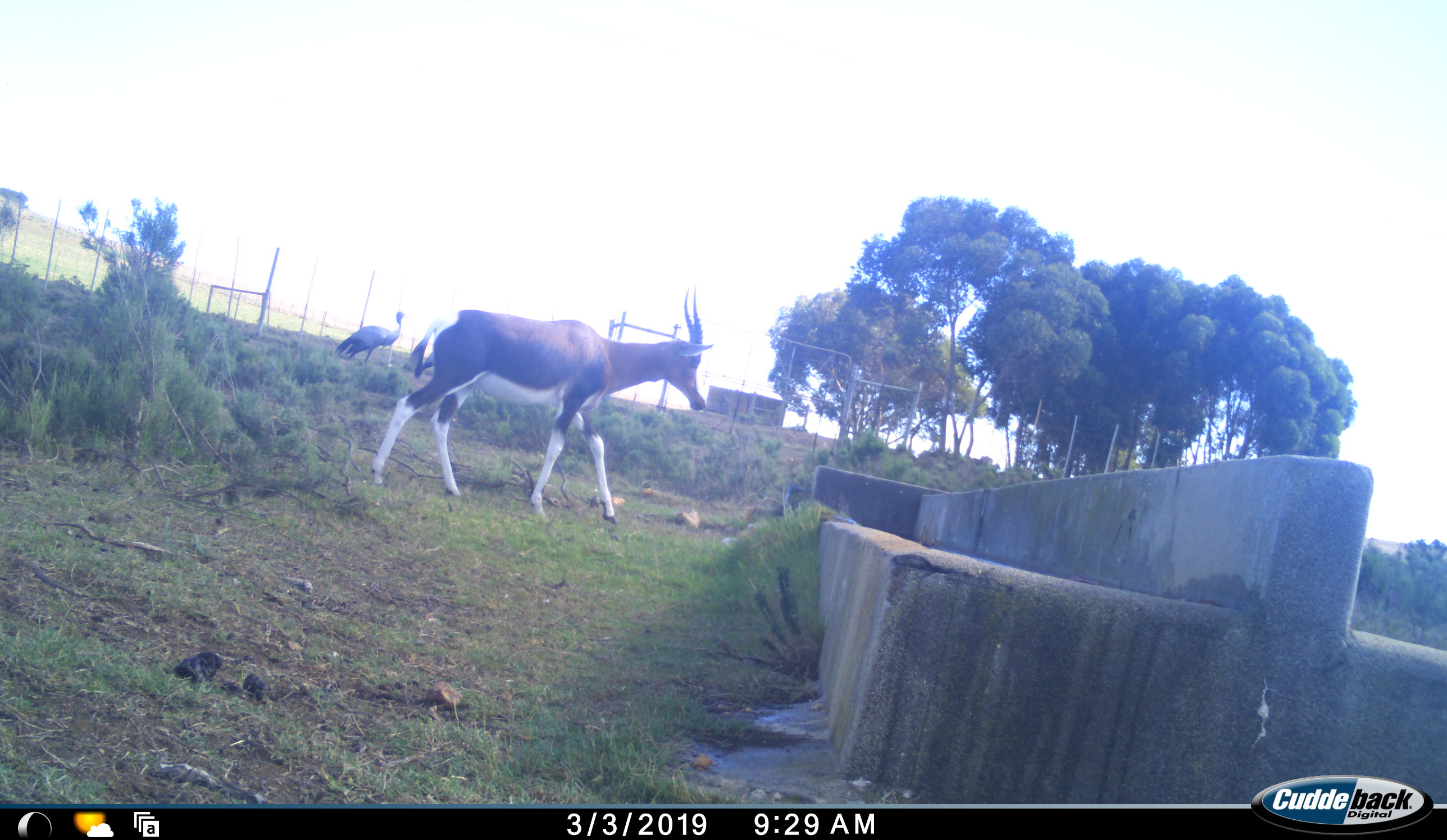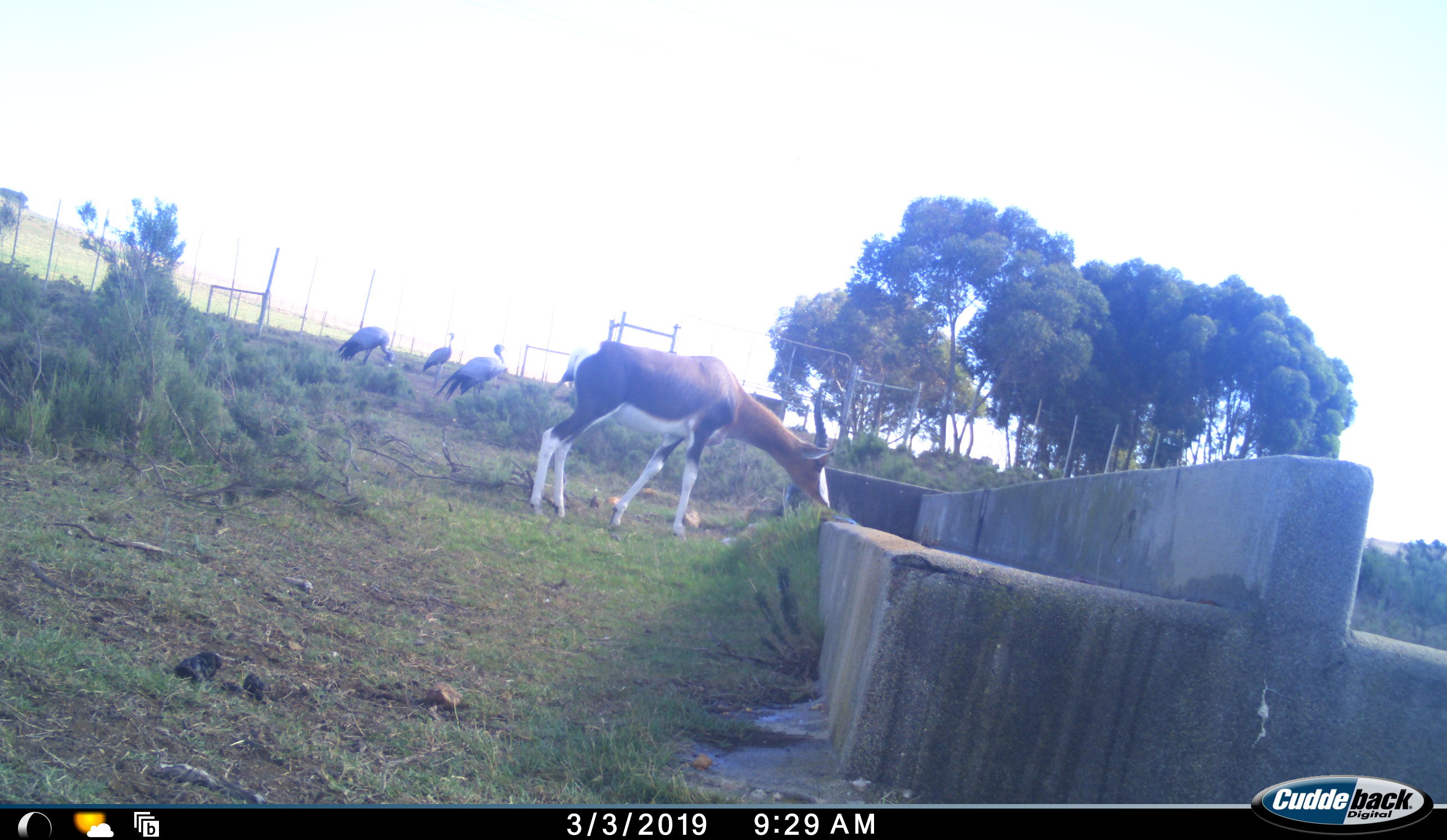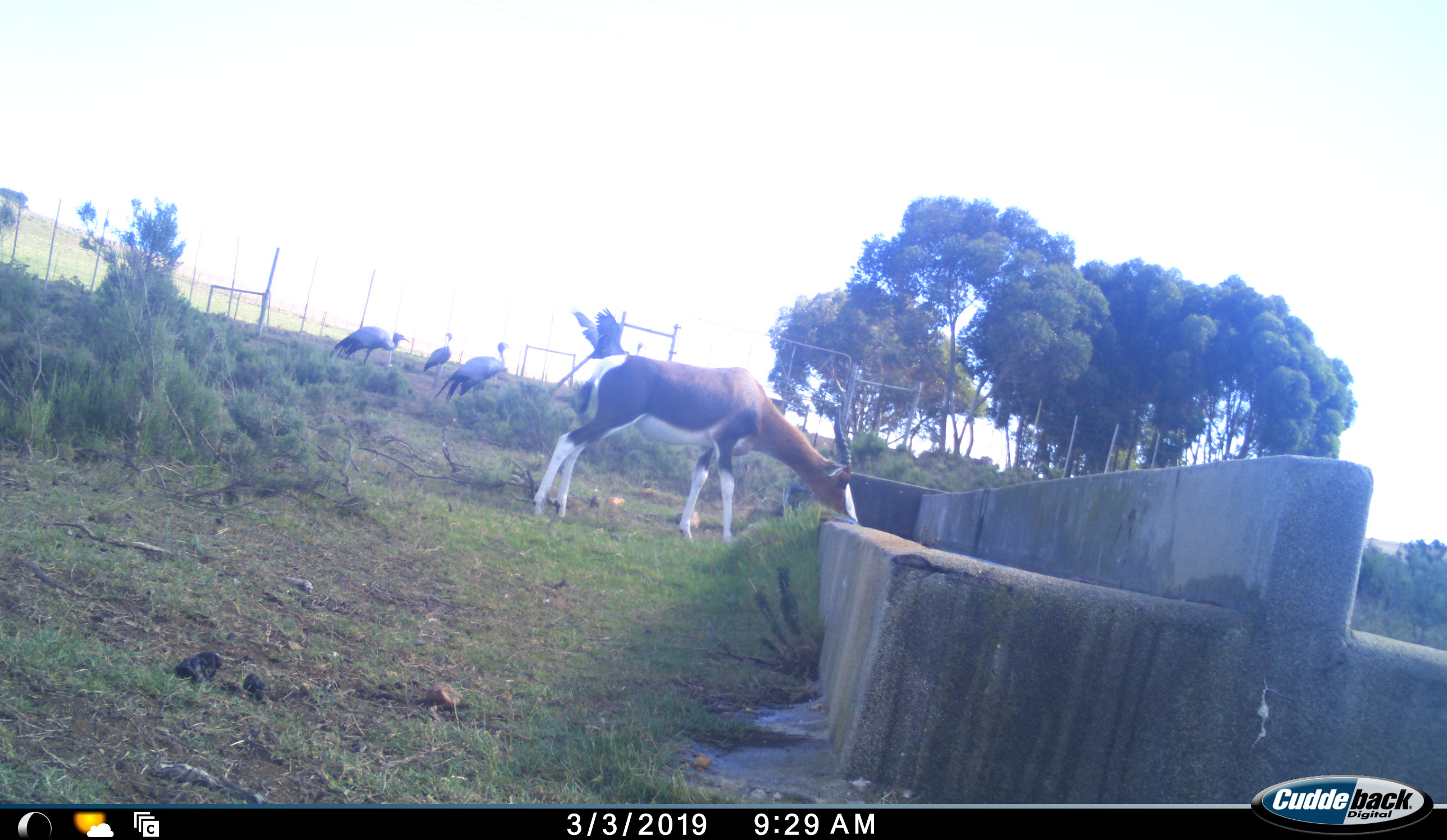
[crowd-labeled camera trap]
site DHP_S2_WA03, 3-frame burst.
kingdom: Animalia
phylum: Chordata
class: Mammalia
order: Artiodactyla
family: Bovidae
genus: Damaliscus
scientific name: Damaliscus pygargus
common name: bontebok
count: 1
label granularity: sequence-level